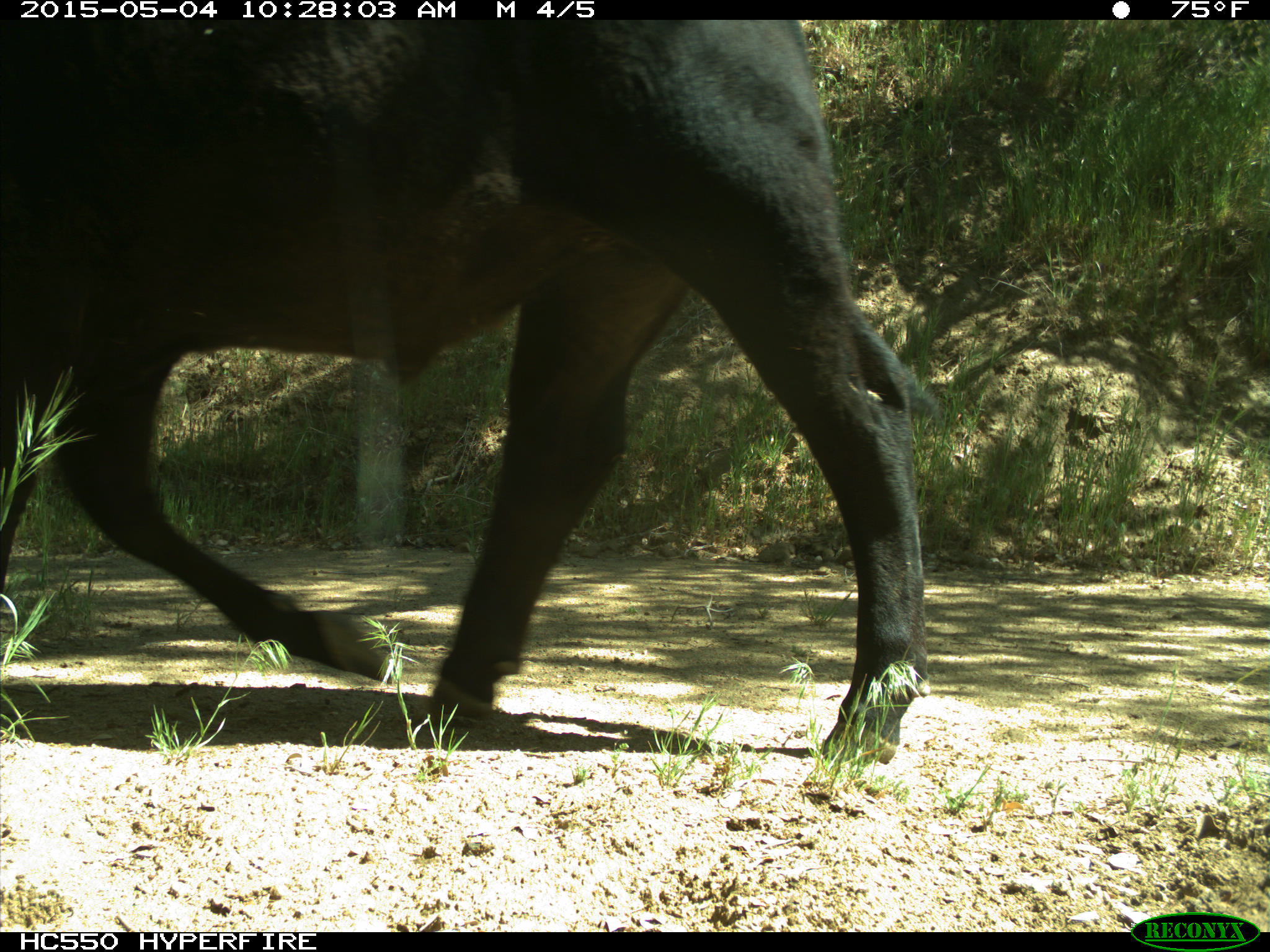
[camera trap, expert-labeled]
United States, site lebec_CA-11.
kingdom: Animalia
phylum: Chordata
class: Mammalia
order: Artiodactyla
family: Bovidae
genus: Bos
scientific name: Bos taurus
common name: domestic cow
Bos taurus (domestic cow).